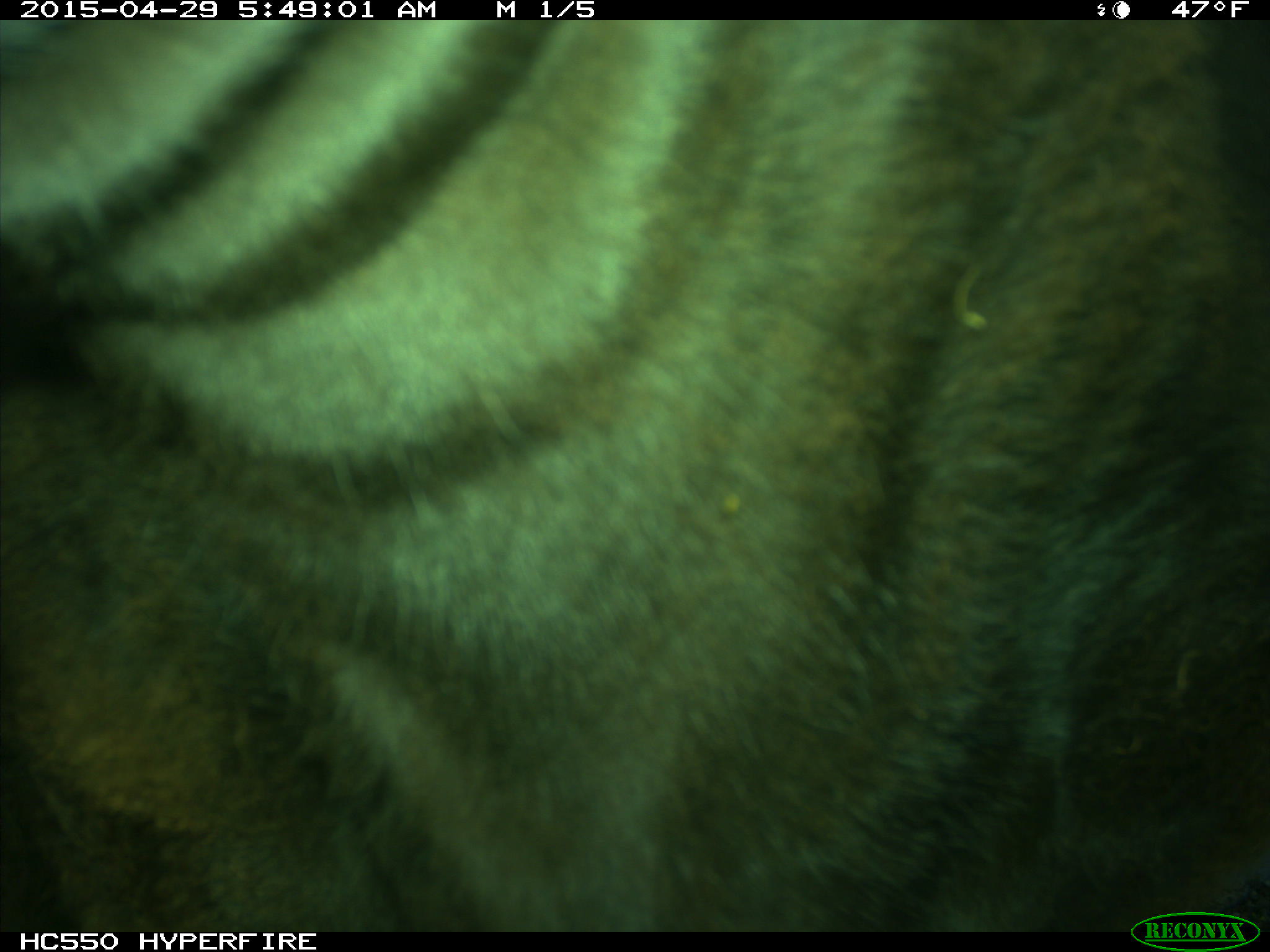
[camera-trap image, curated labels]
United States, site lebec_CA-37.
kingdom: Animalia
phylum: Chordata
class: Mammalia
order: Artiodactyla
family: Bovidae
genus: Bos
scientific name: Bos taurus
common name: domestic cow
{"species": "Bos taurus (domestic cow)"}